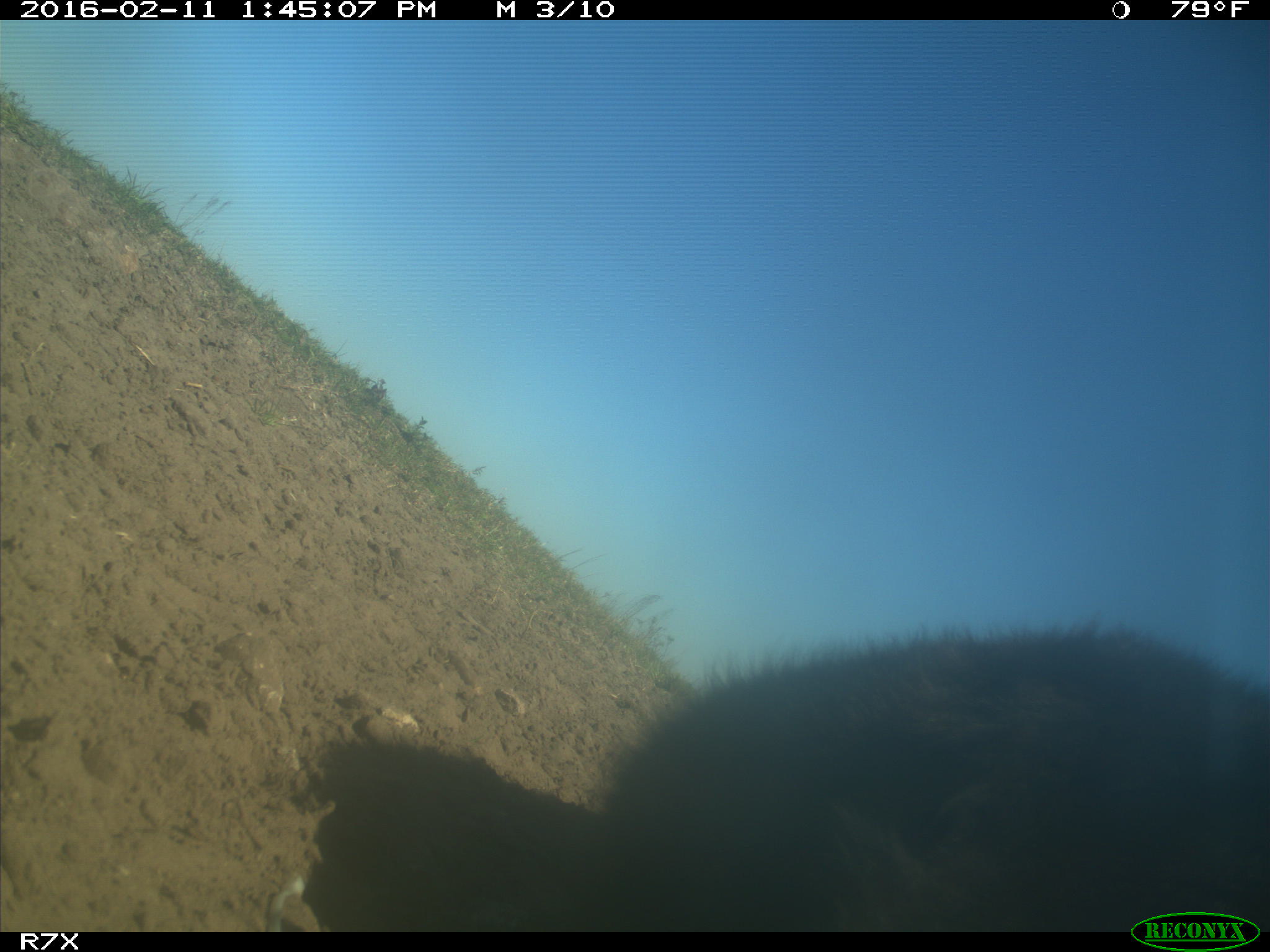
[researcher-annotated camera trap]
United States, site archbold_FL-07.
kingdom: Animalia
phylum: Chordata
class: Mammalia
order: Artiodactyla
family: Bovidae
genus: Bos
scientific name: Bos taurus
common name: domestic cow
Bos taurus (domestic cow).